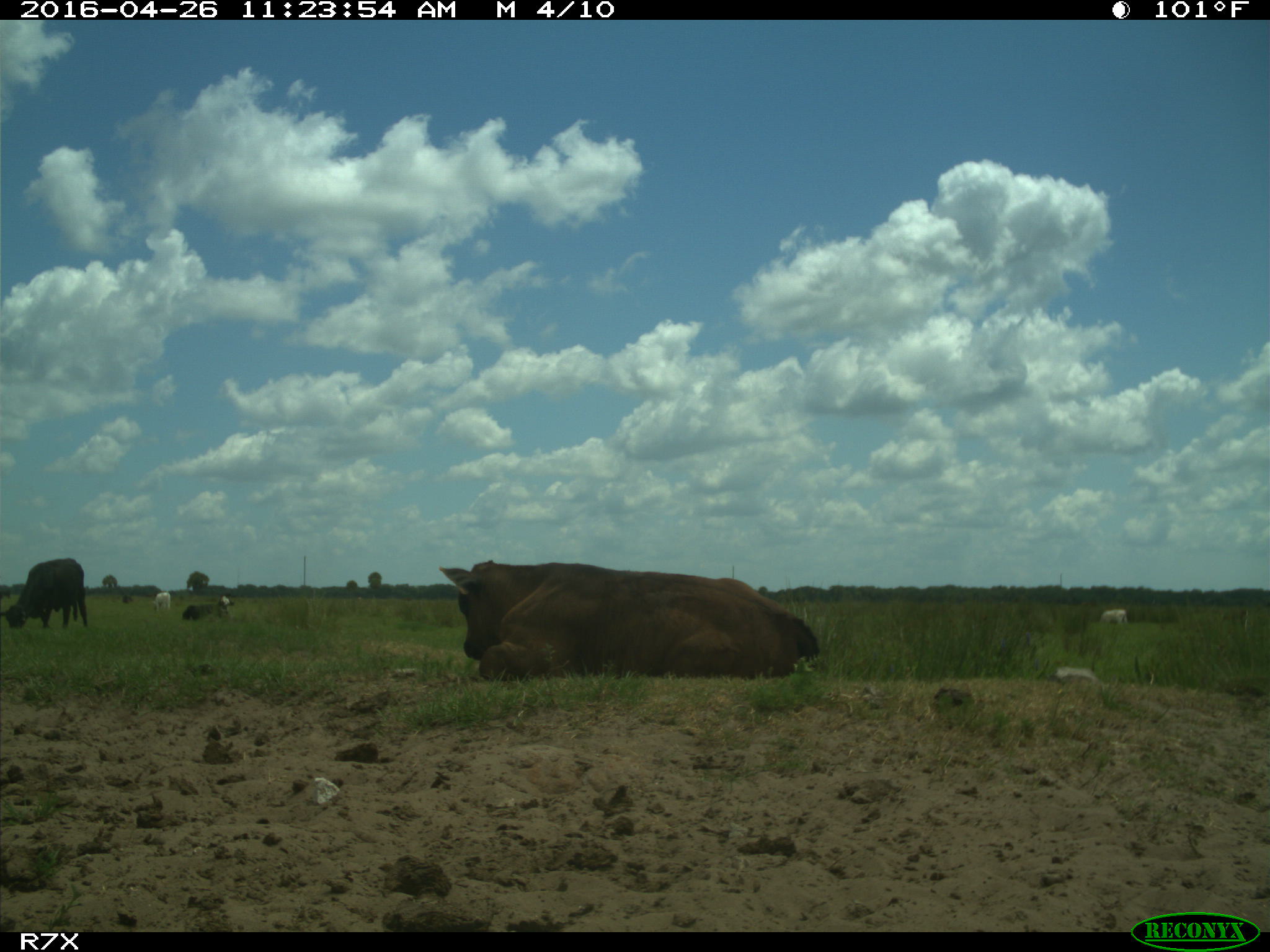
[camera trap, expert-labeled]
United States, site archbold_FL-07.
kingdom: Animalia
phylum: Chordata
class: Mammalia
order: Artiodactyla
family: Bovidae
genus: Bos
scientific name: Bos taurus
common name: domestic cow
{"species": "Bos taurus (domestic cow)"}